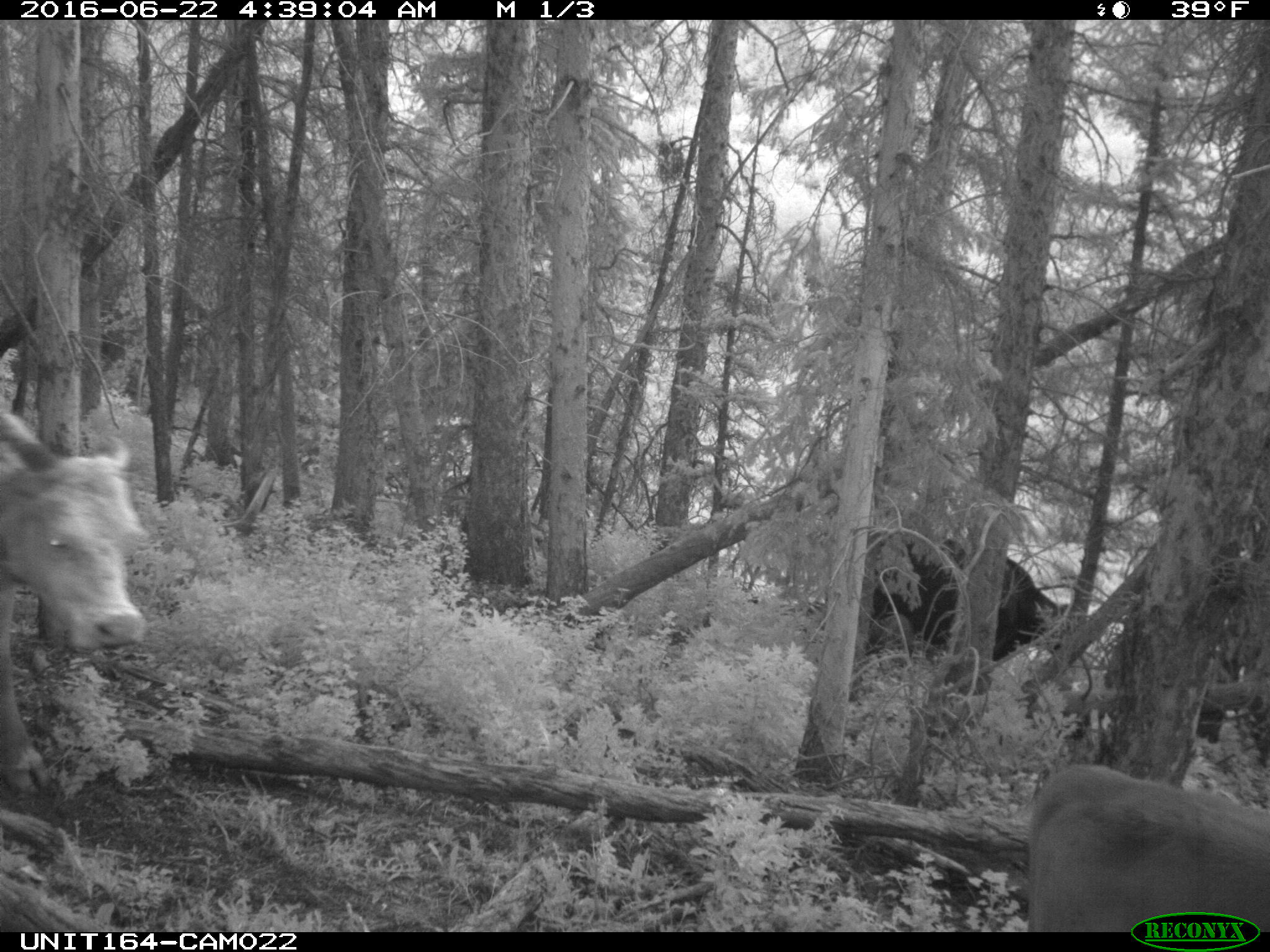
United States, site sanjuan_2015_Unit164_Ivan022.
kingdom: Animalia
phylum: Chordata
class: Mammalia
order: Artiodactyla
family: Bovidae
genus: Bos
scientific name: Bos taurus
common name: domestic cow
Bos taurus (domestic cow).